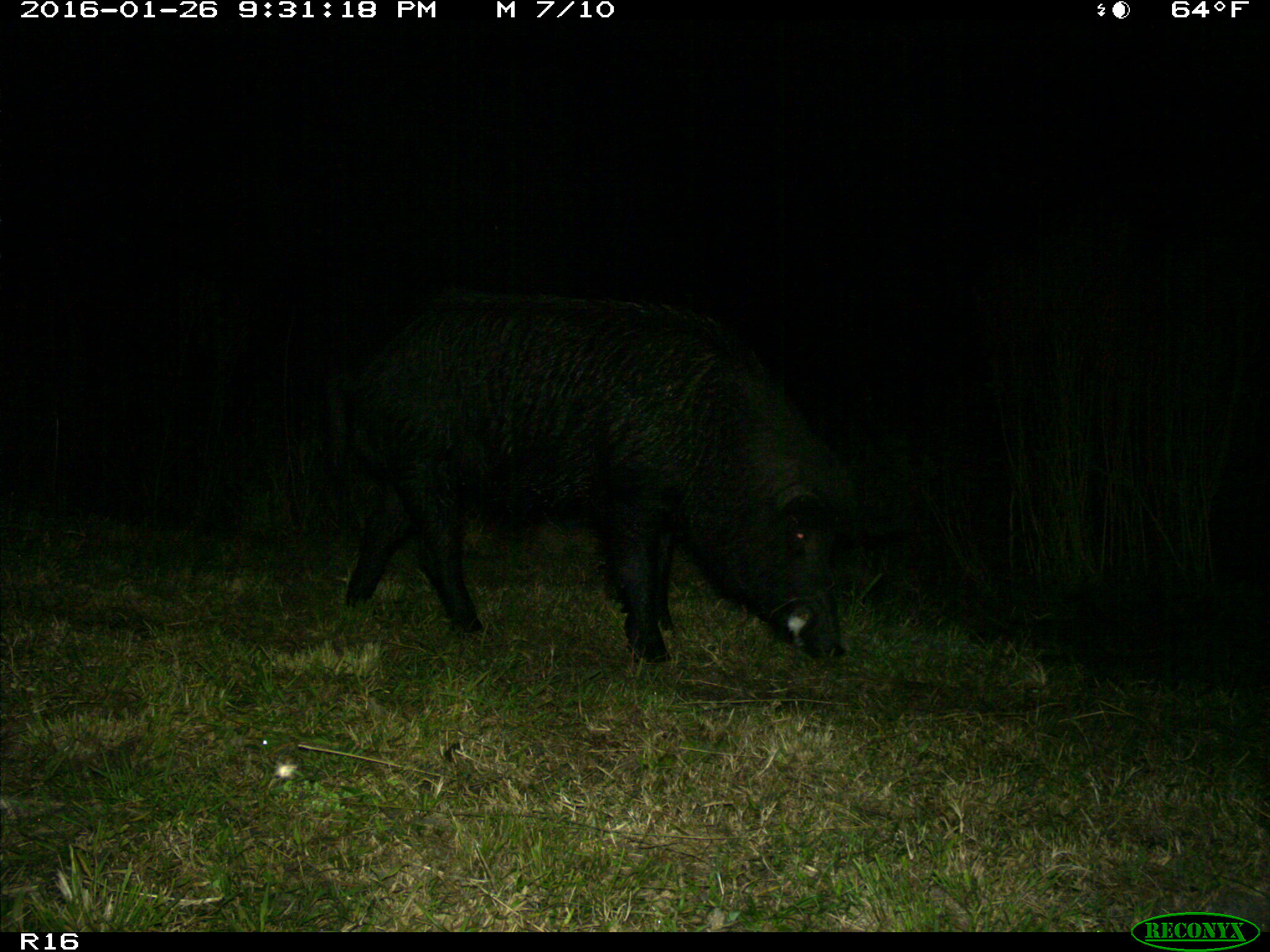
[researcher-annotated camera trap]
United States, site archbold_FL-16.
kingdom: Animalia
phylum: Chordata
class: Mammalia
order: Artiodactyla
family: Suidae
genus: Sus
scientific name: Sus scrofa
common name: wild boar